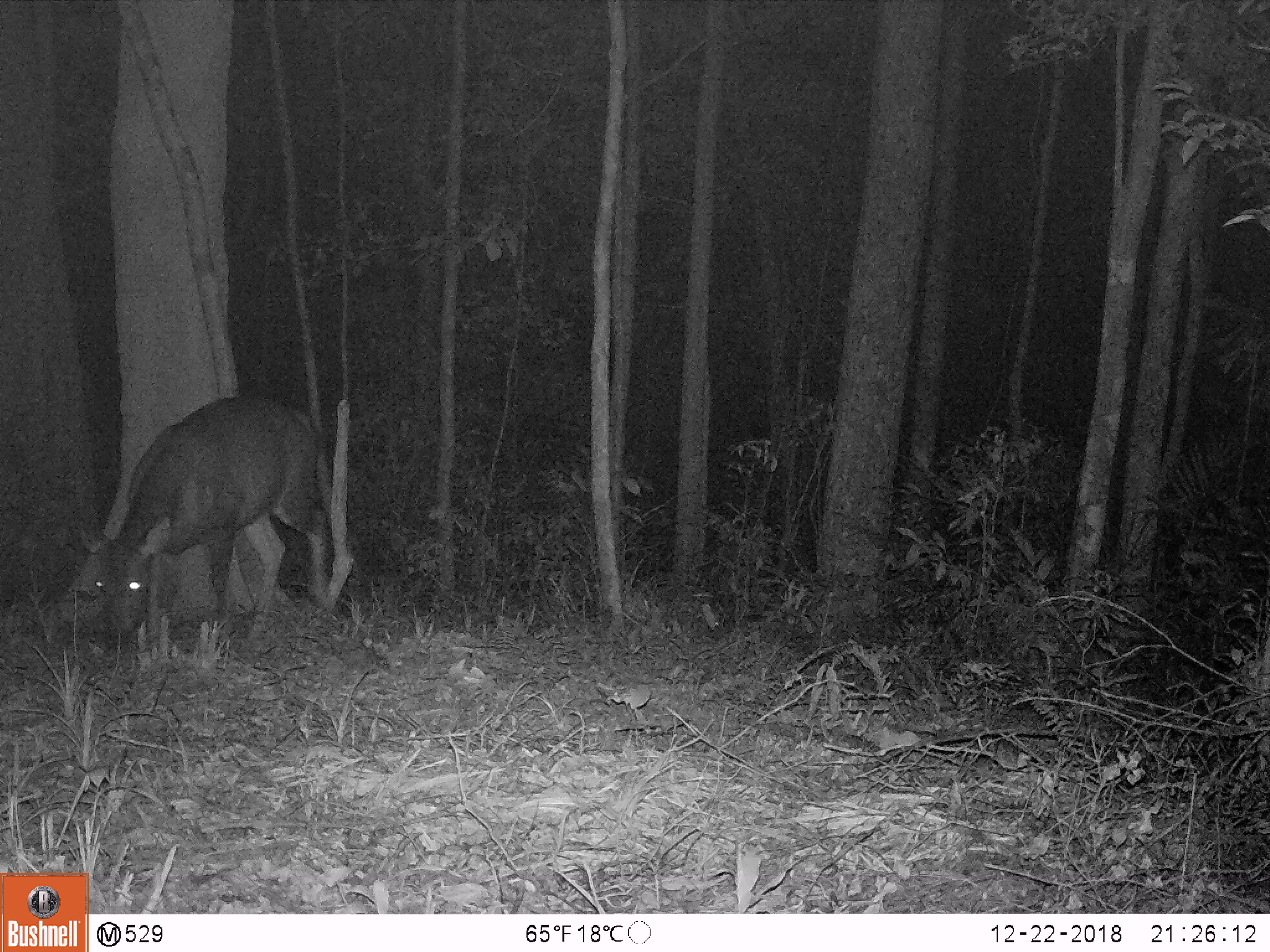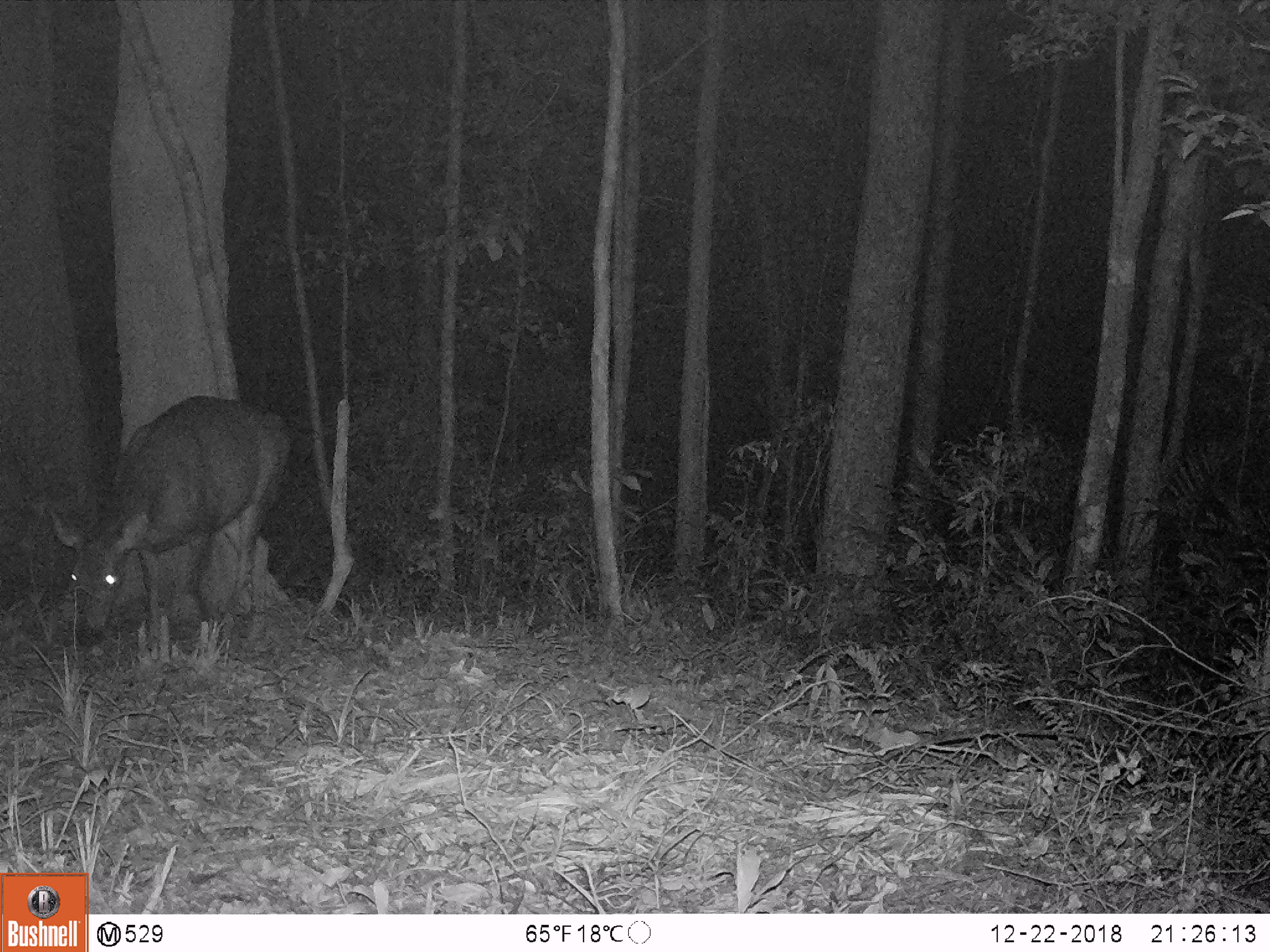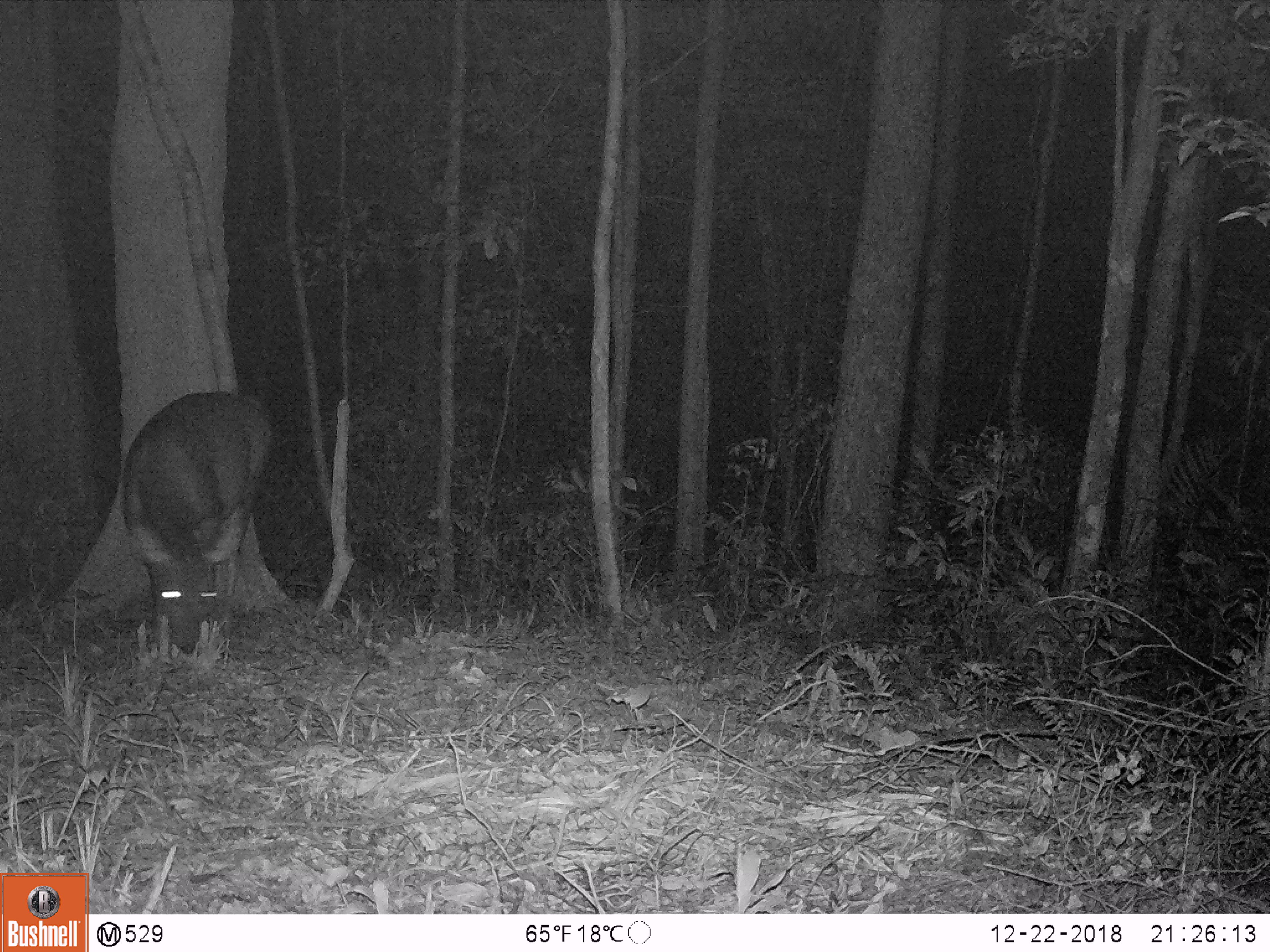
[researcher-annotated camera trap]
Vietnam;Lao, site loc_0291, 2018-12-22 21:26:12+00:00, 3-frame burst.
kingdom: Animalia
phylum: Chordata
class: Mammalia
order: Artiodactyla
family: Cervidae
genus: Rusa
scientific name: Rusa unicolor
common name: sambar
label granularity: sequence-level